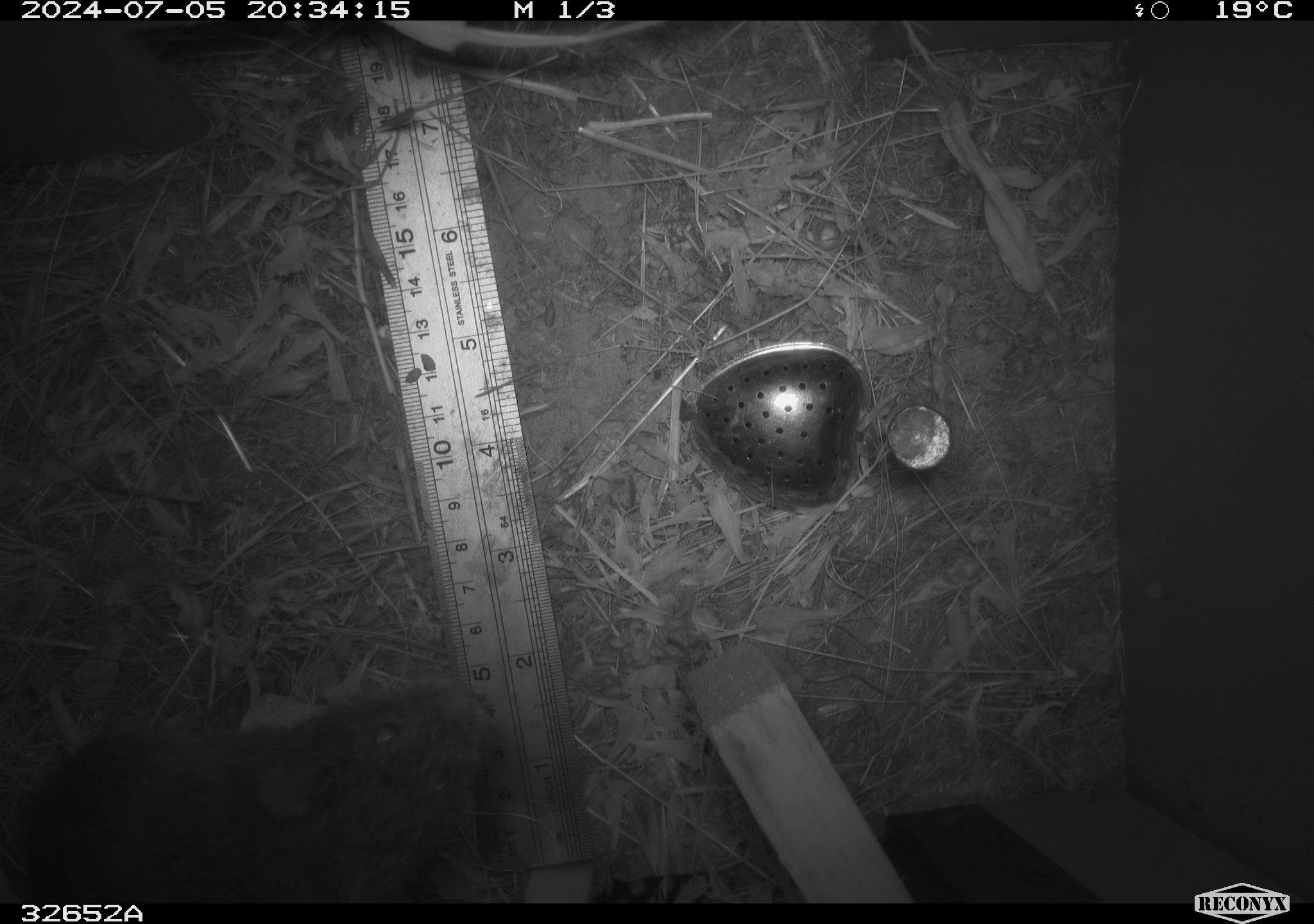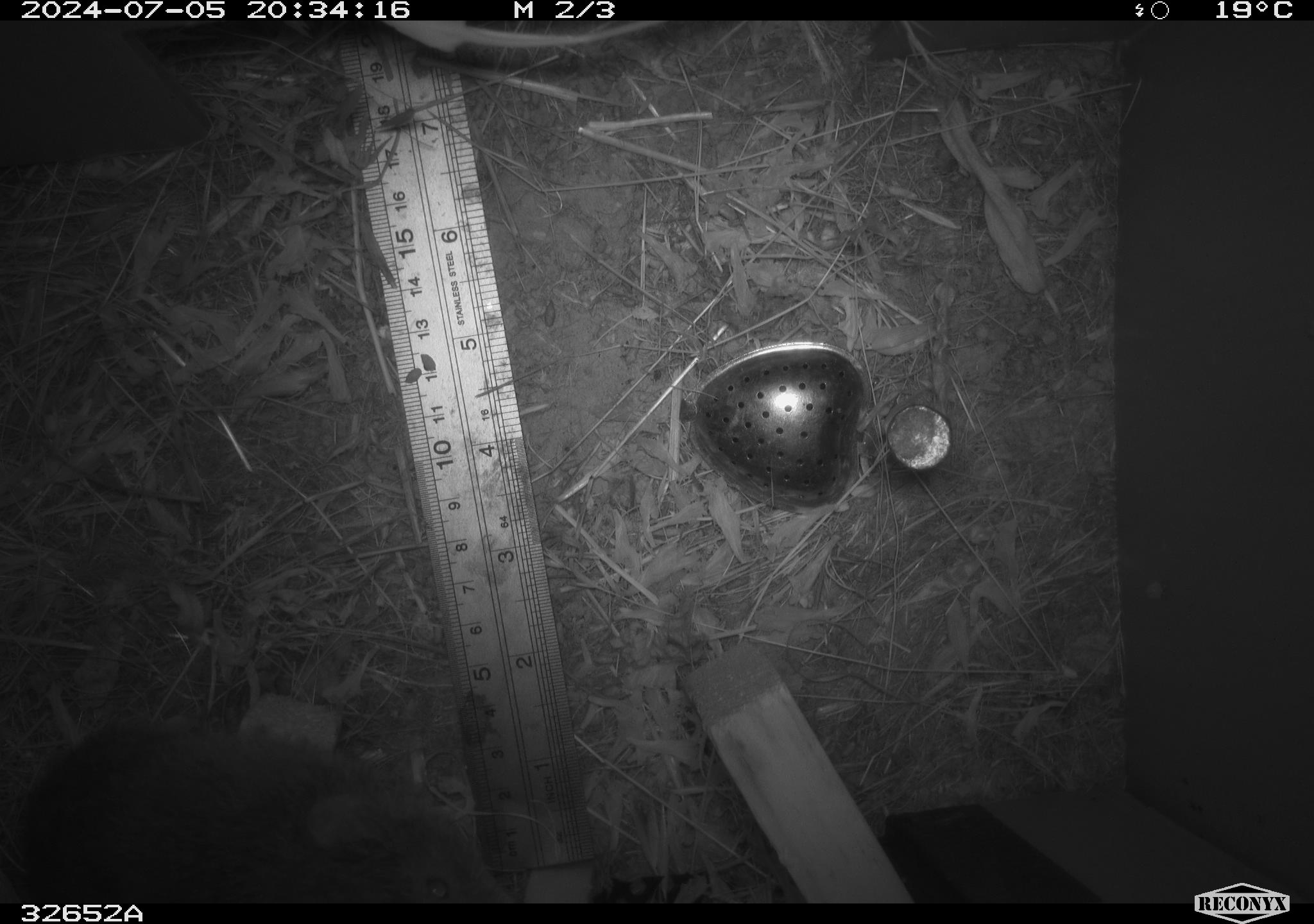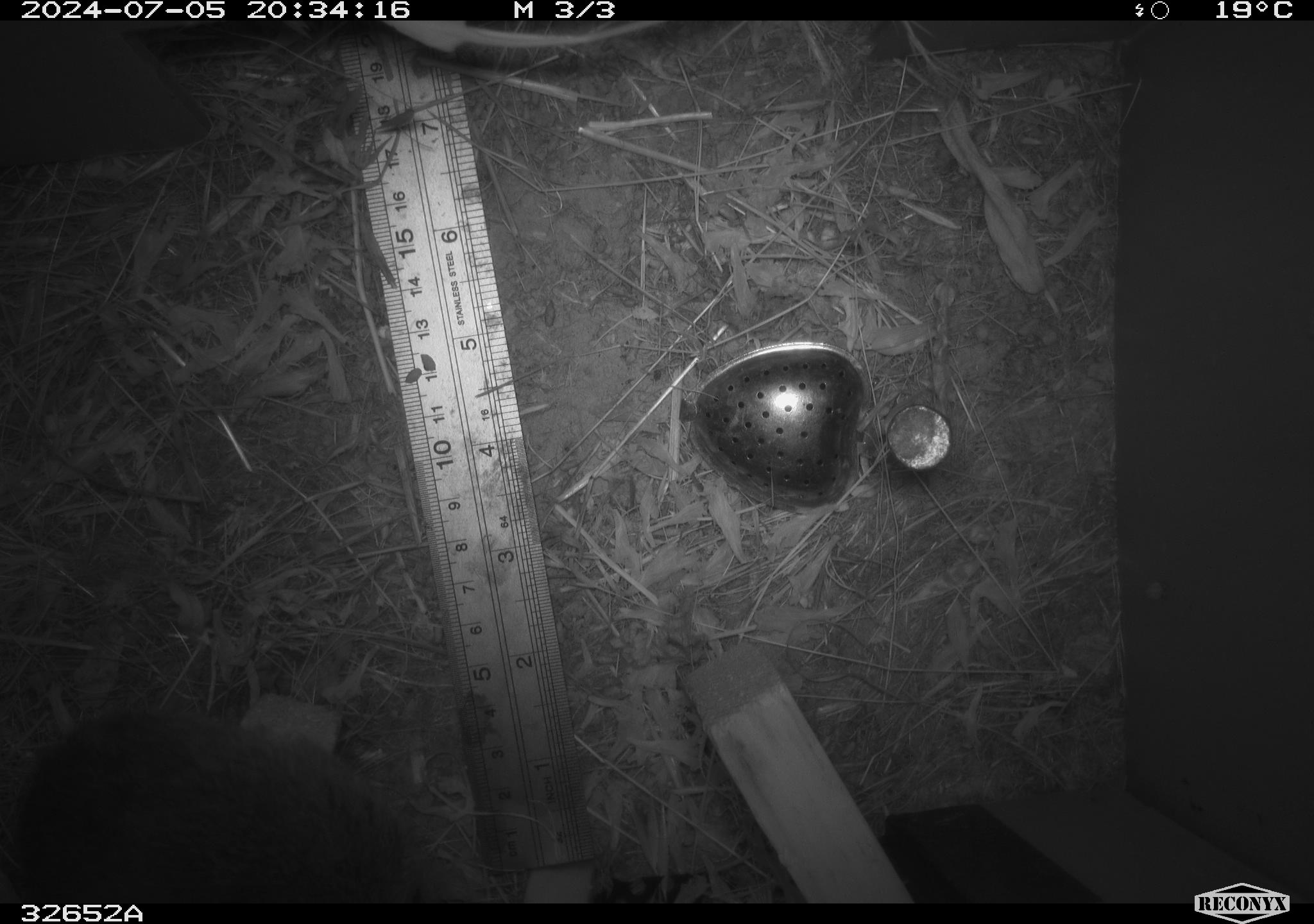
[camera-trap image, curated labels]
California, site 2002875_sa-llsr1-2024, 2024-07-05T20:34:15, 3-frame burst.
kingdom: Animalia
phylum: Chordata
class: Mammalia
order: Rodentia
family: Cricetidae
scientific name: Arvicolinae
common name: voles, lemmings, and muskrats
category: arvicolinae subfamily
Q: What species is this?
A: Arvicolinae subfamily (voles, lemmings, and muskrats) (Arvicolinae).